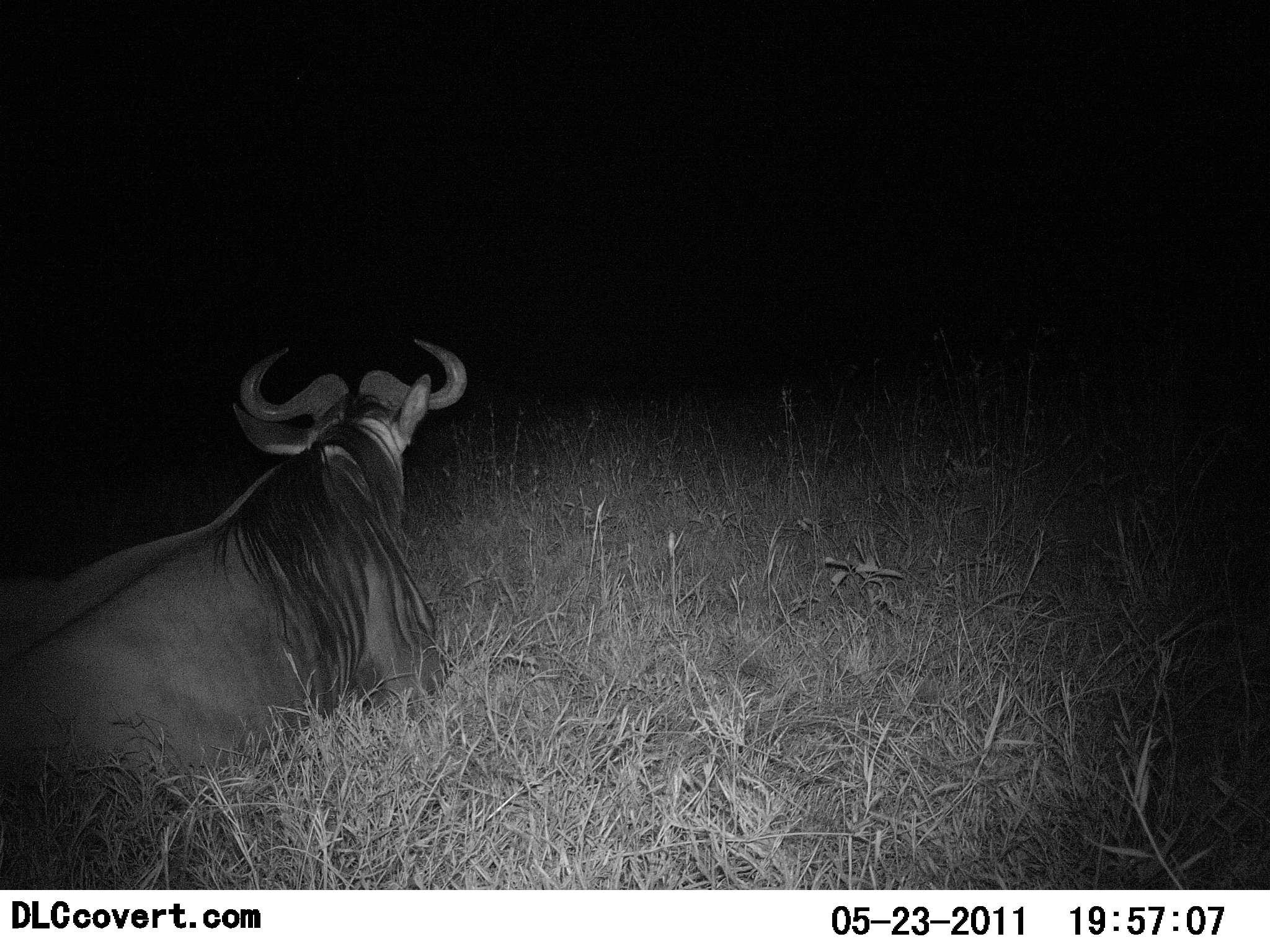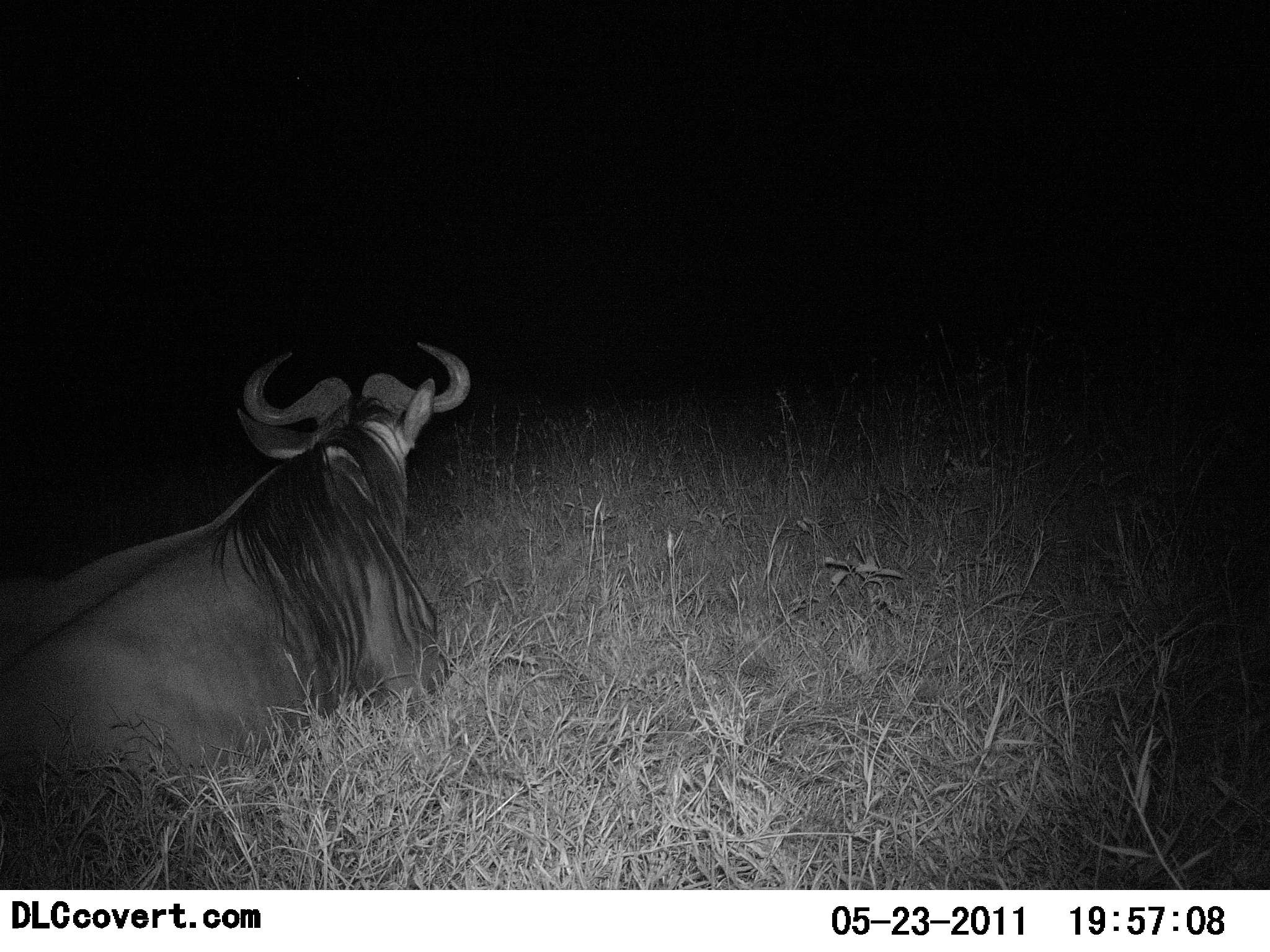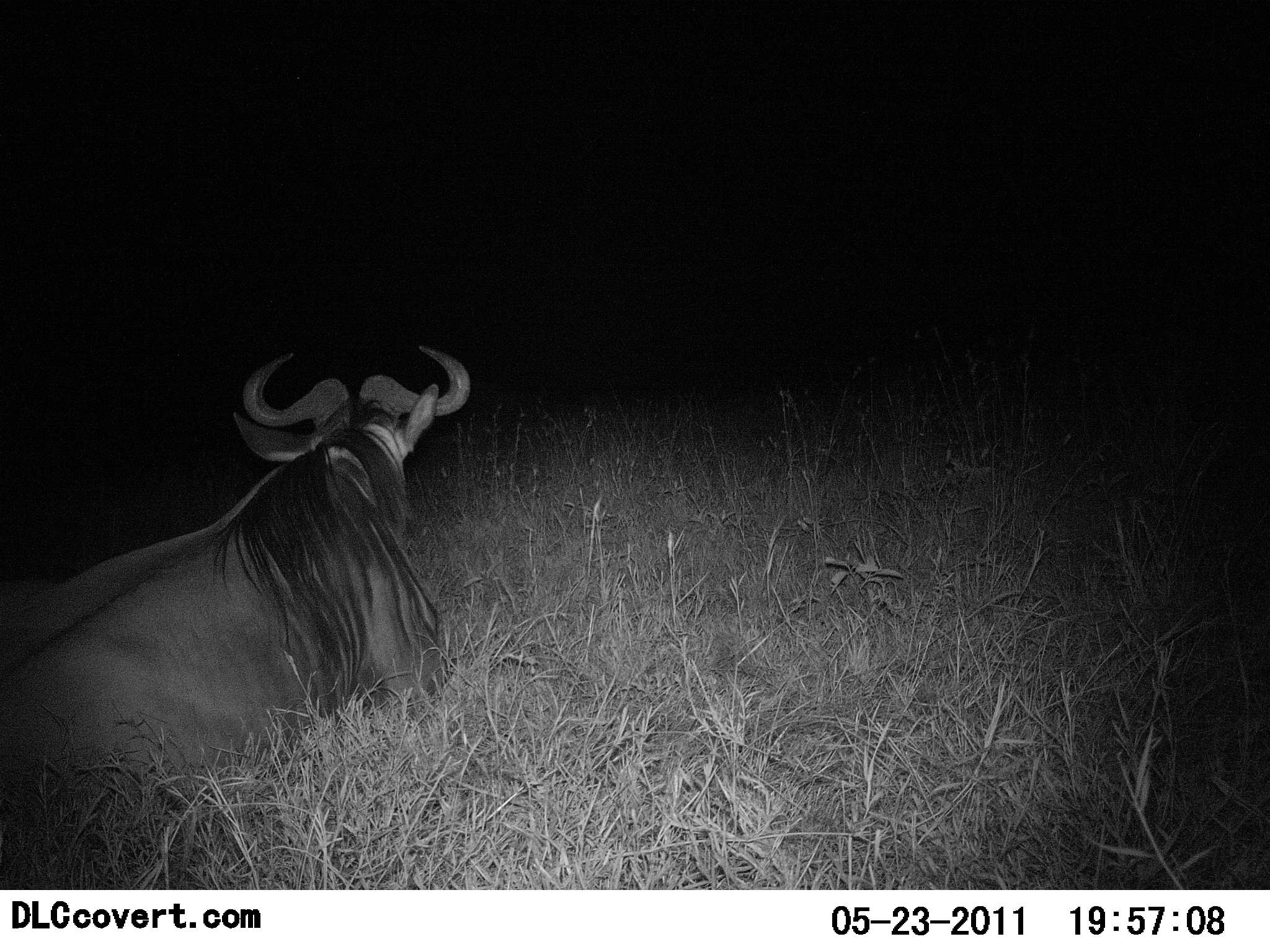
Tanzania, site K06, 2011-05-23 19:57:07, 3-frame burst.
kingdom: Animalia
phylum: Chordata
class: Mammalia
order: Artiodactyla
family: Bovidae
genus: Connochaetes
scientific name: Connochaetes taurinus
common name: blue wildebeest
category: wildebeest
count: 1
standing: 8%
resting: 92%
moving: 0%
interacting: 0%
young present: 0%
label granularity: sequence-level